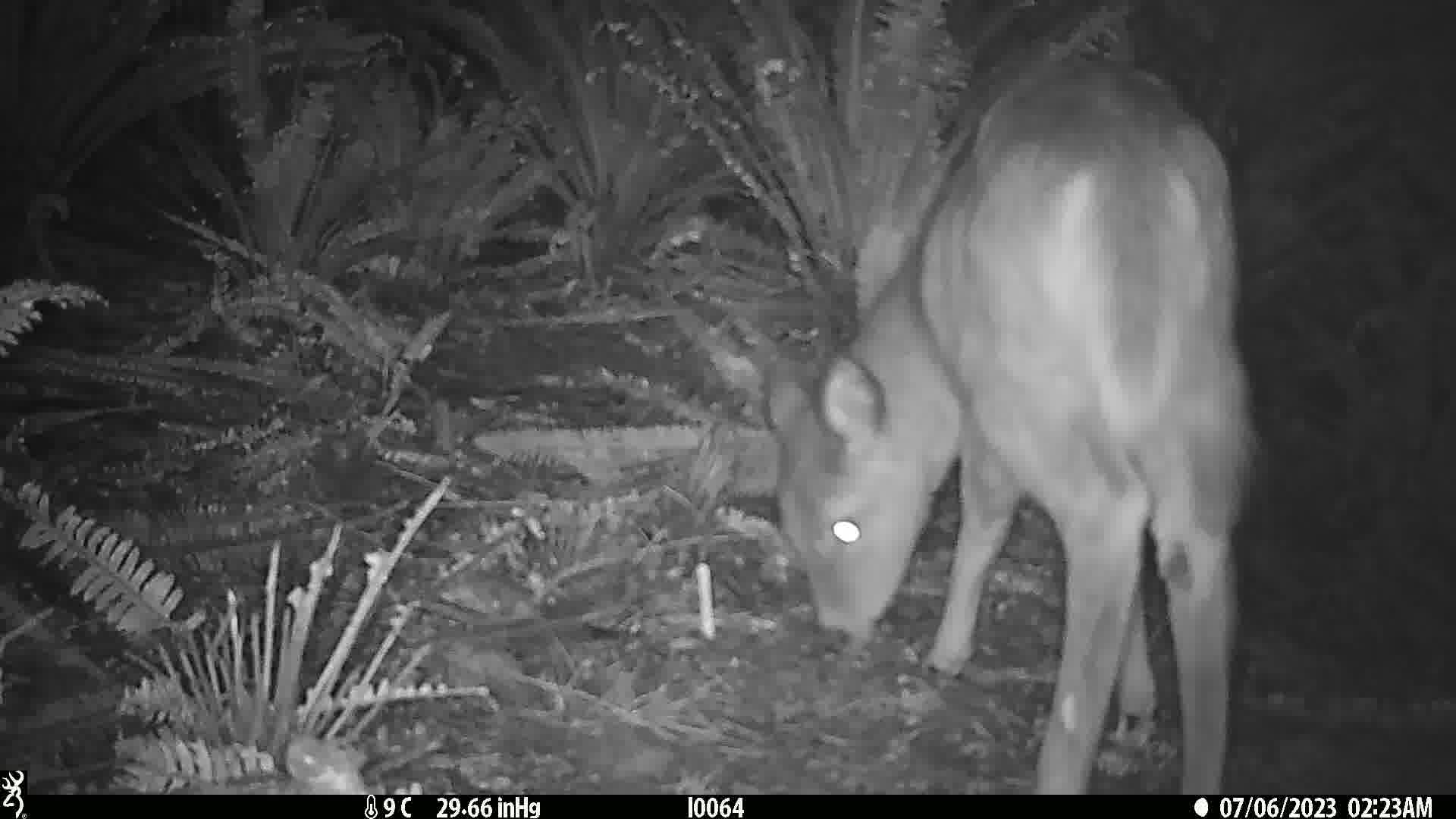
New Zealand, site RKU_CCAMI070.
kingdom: Animalia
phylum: Chordata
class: Mammalia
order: Artiodactyla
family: Cervidae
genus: Odocoileus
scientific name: Odocoileus virginianus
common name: white-tailed deer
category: white tailed deer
White tailed deer (white-tailed deer) (Odocoileus virginianus).